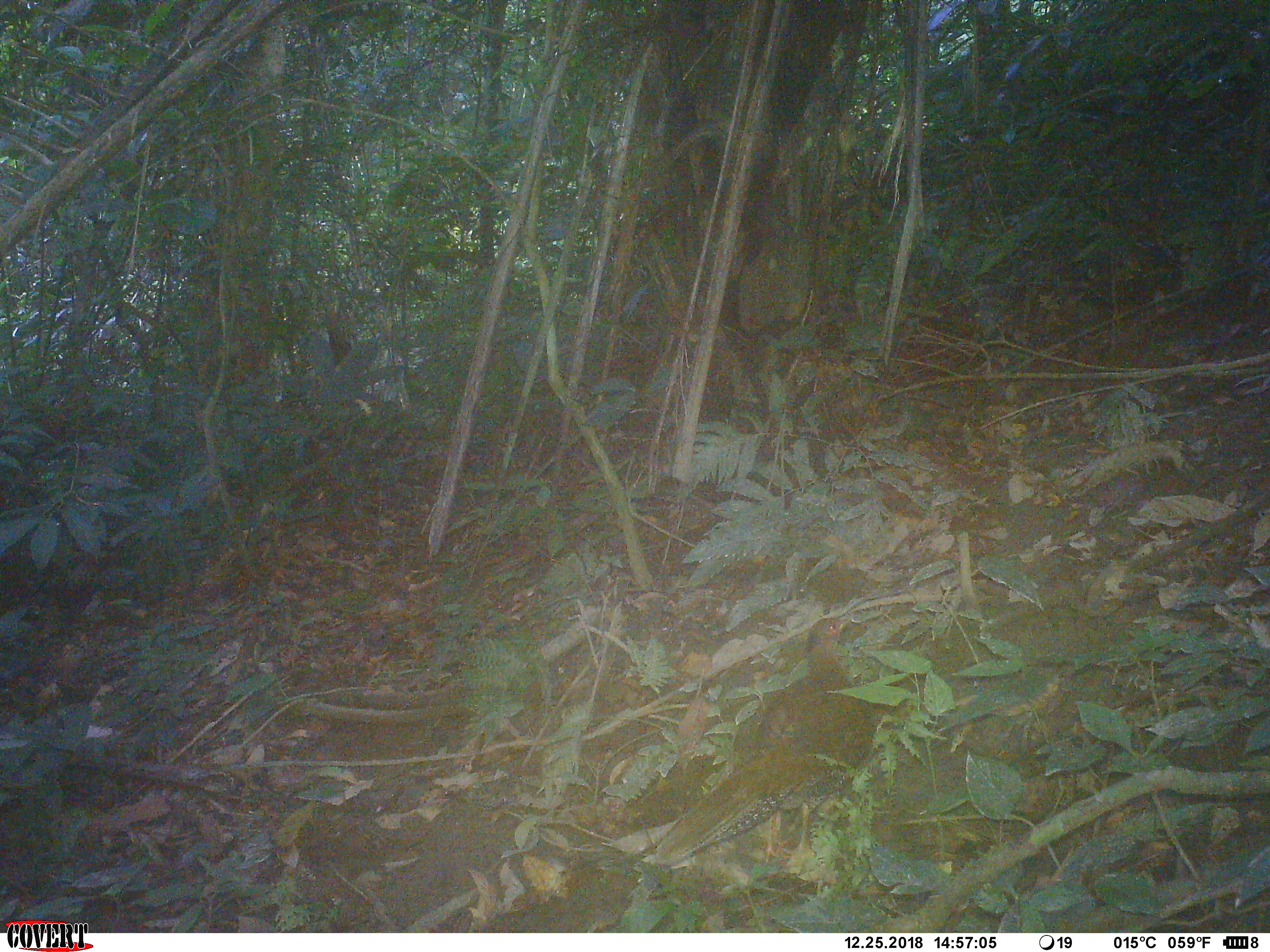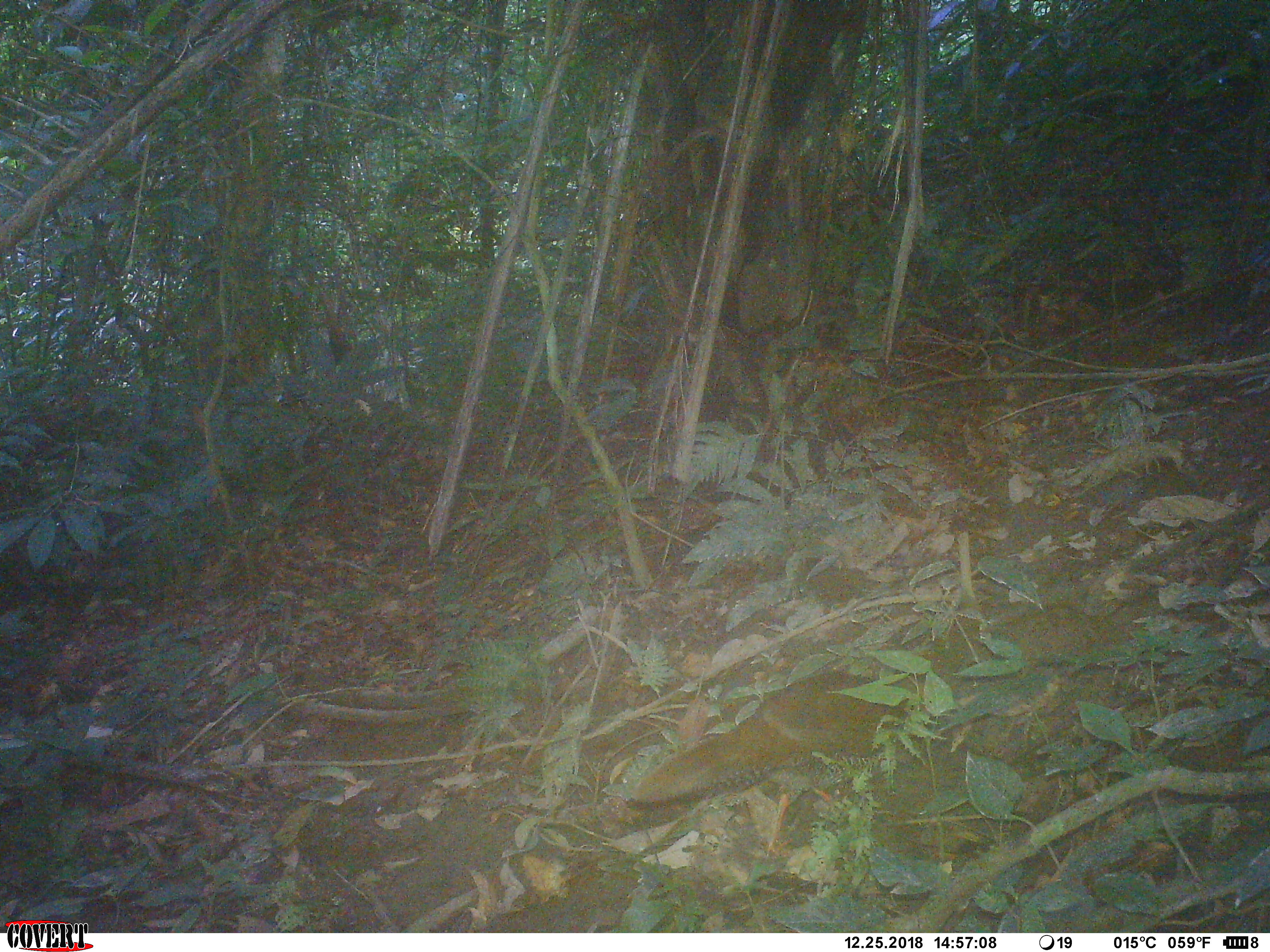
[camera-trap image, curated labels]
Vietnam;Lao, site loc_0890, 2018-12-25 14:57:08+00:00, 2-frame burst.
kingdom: Animalia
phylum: Chordata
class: Aves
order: Galliformes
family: Phasianidae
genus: Lophura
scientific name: Lophura nycthemera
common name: silver pheasant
Silver pheasant (Lophura nycthemera). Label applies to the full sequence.